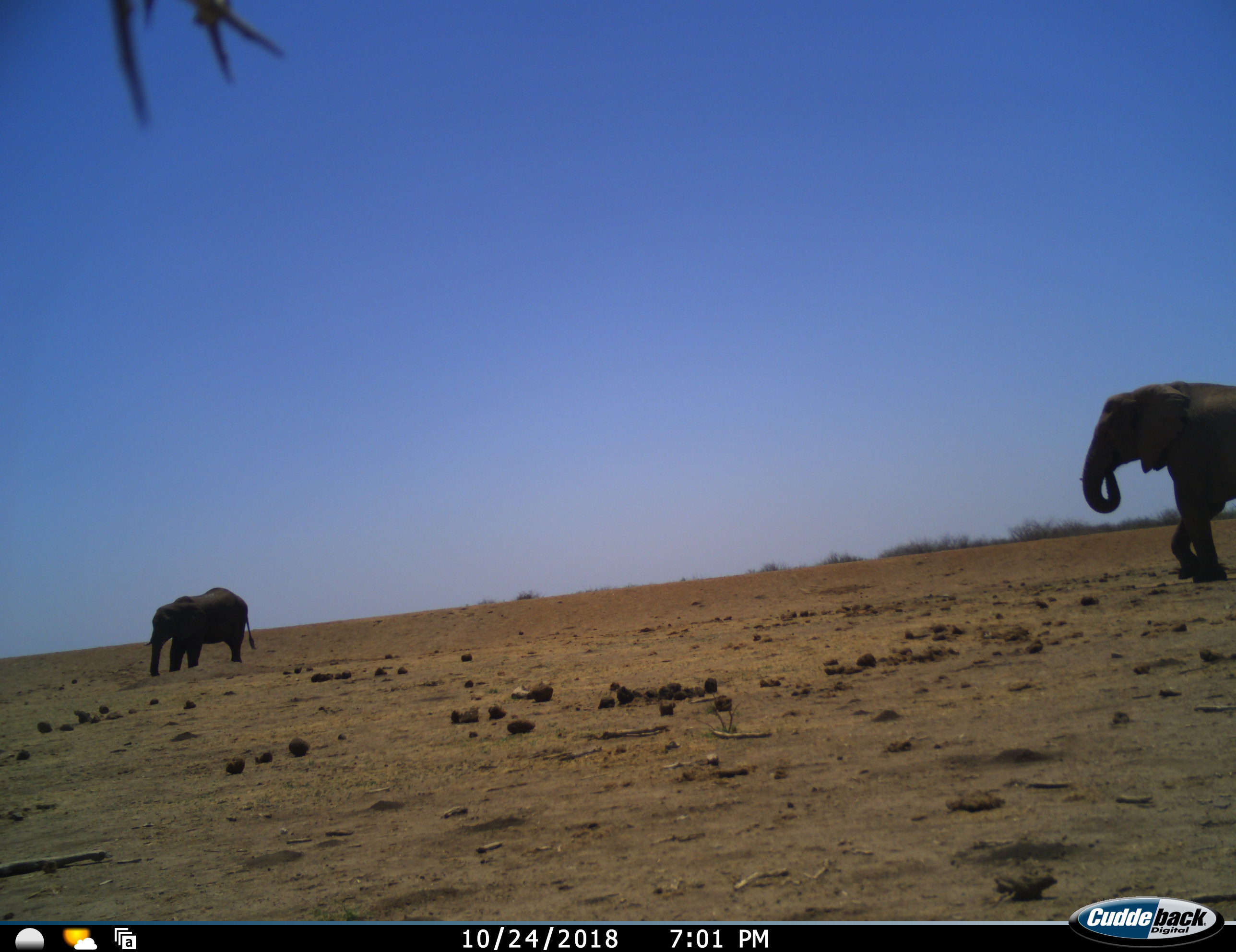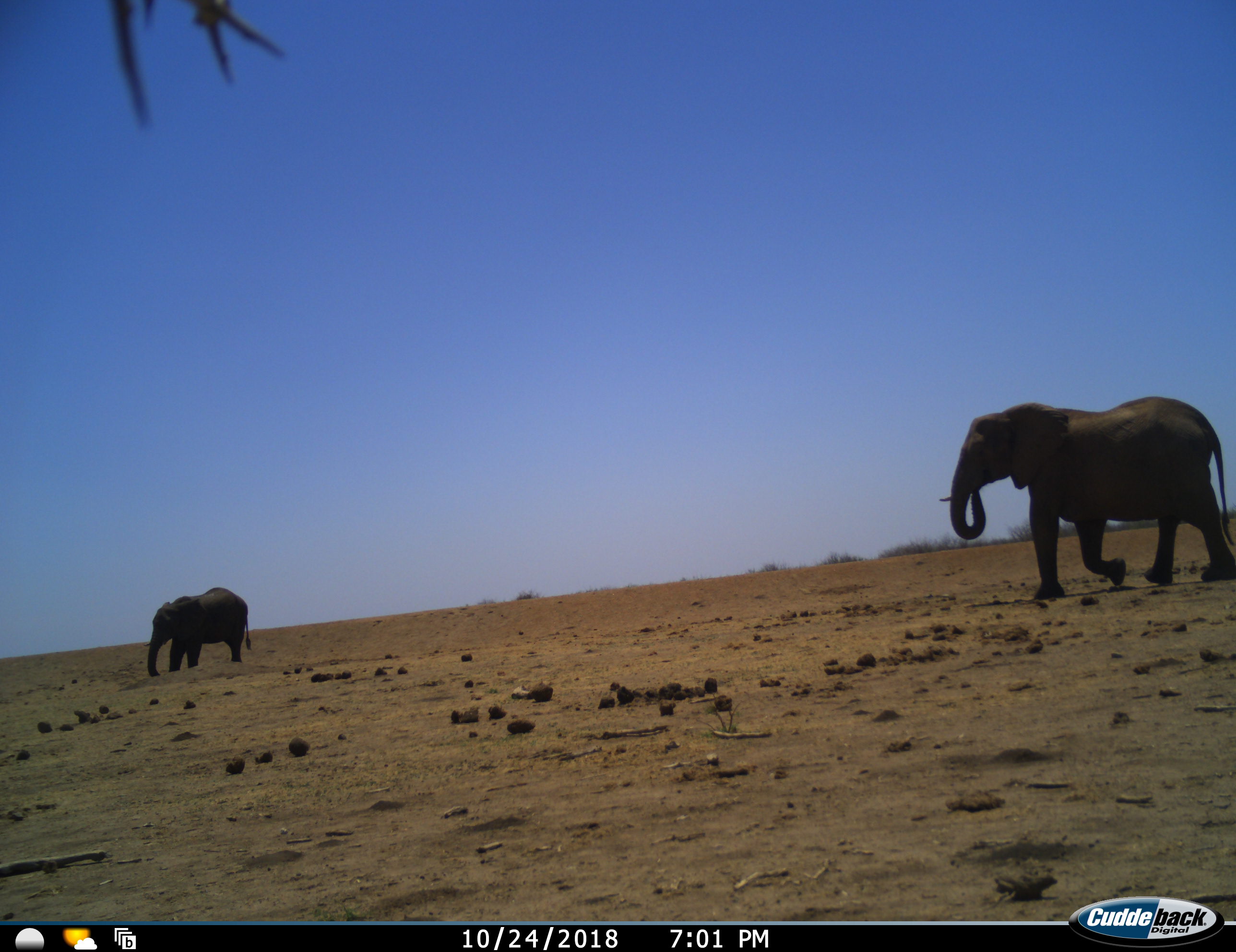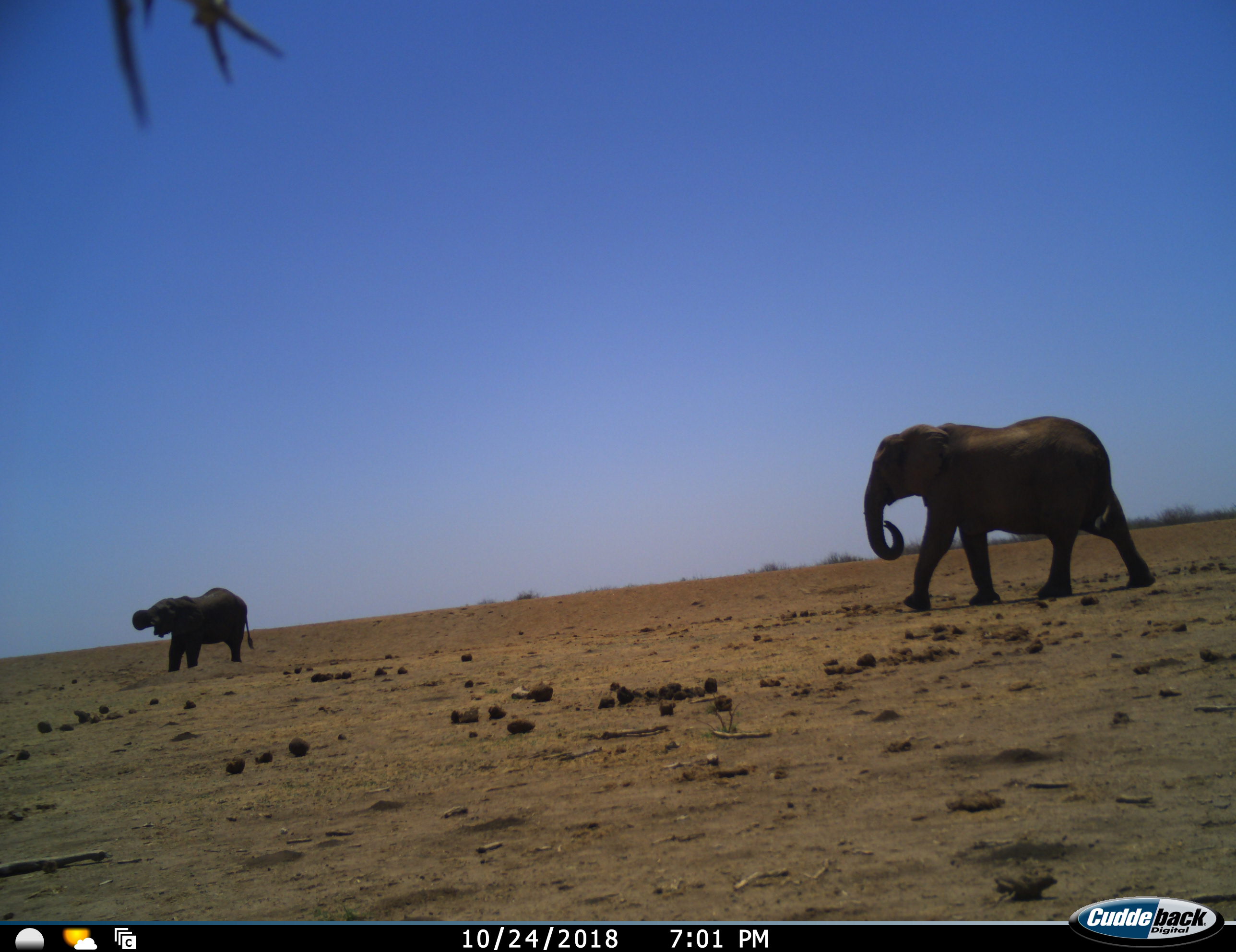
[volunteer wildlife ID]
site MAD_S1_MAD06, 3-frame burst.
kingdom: Animalia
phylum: Chordata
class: Mammalia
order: Proboscidea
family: Elephantidae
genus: Loxodonta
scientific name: Loxodonta africana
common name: african bush elephant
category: elephant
Elephant (african bush elephant) (Loxodonta africana), count 2. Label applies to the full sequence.